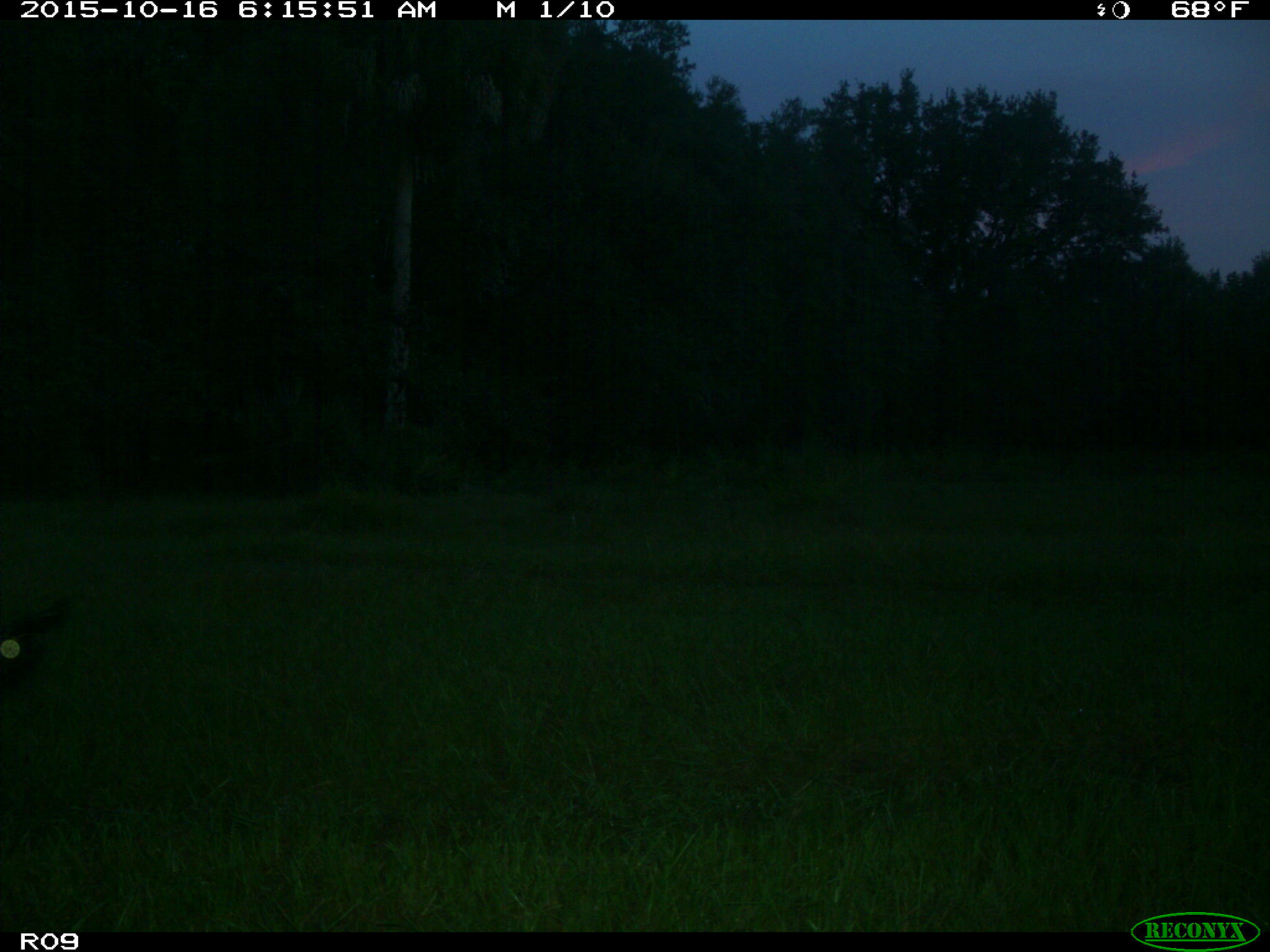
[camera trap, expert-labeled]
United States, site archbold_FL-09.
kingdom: Animalia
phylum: Chordata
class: Mammalia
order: Artiodactyla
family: Bovidae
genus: Bos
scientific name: Bos taurus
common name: domestic cow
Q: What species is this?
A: Bos taurus (domestic cow).